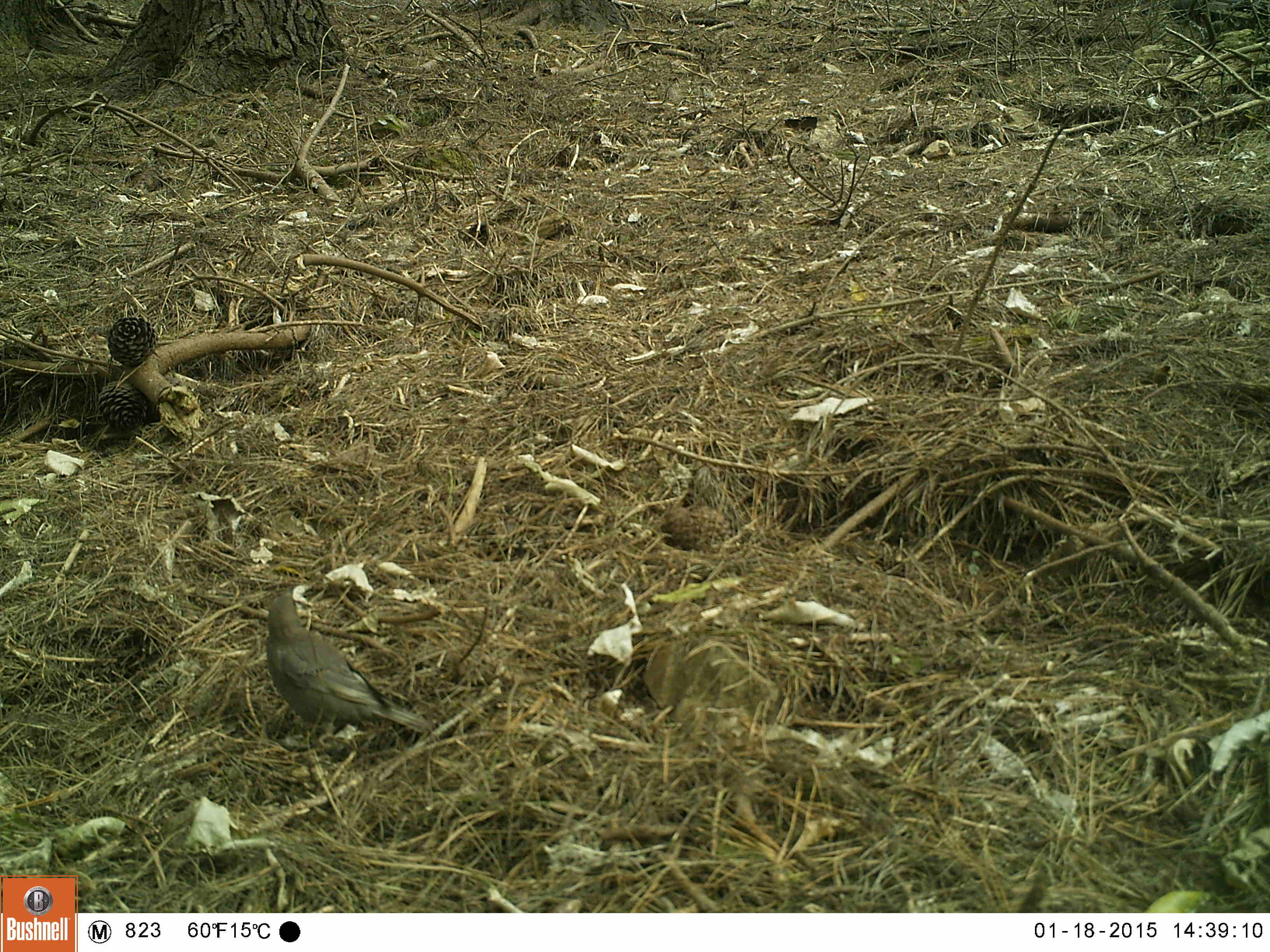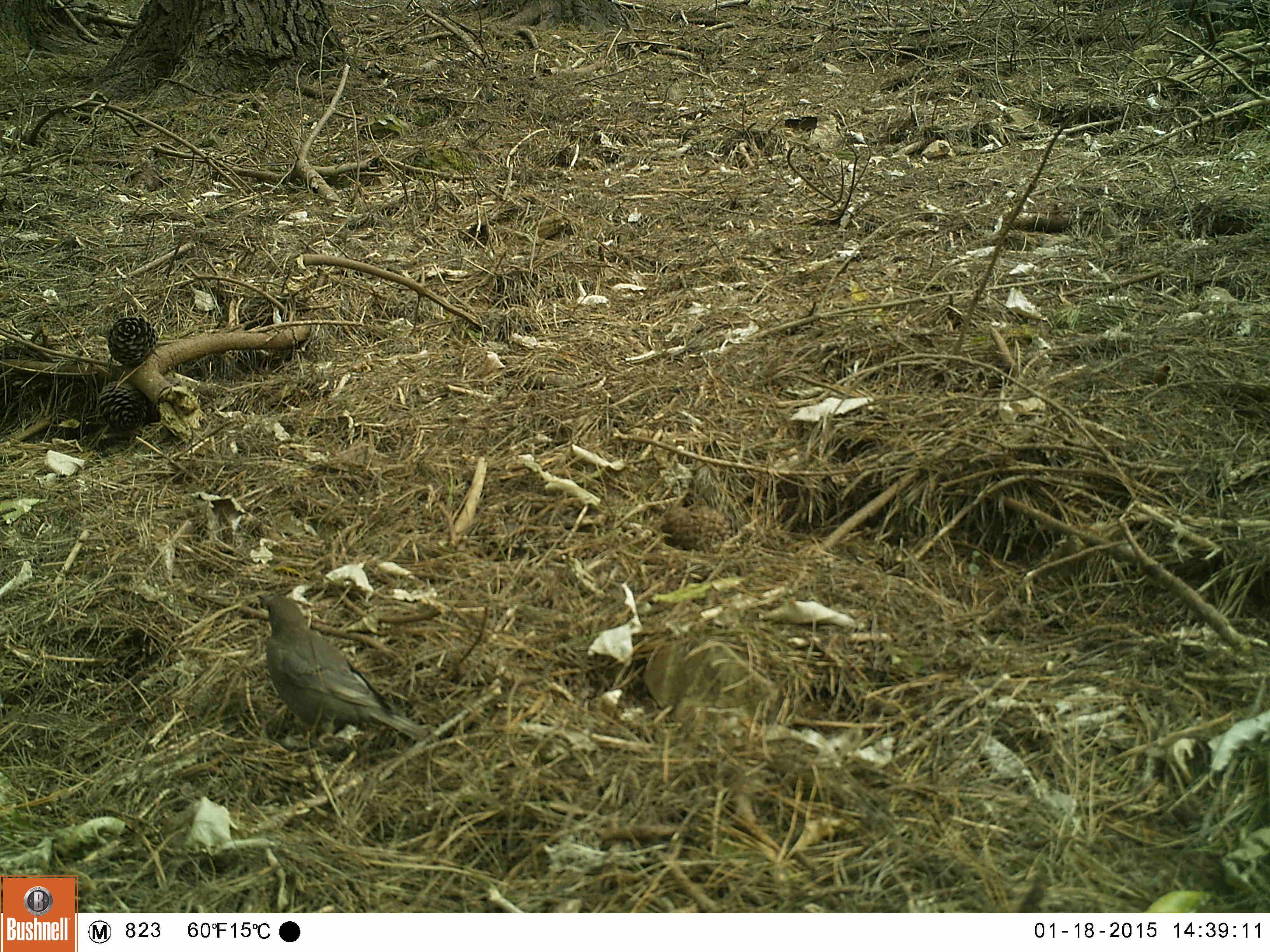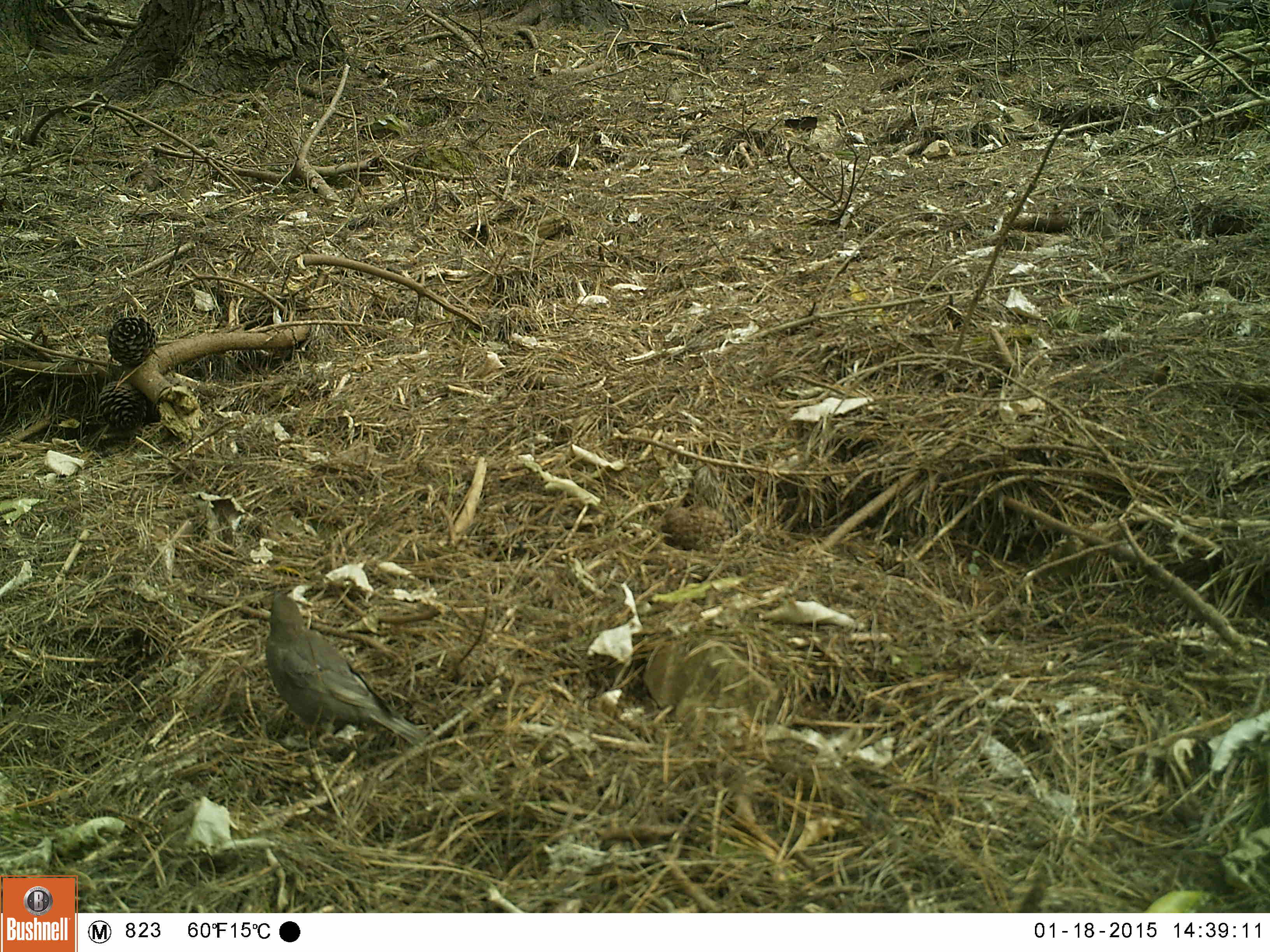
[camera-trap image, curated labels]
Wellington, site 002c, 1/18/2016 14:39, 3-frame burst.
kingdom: Animalia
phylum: Chordata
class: Aves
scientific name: Aves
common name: bird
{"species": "bird (Aves)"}